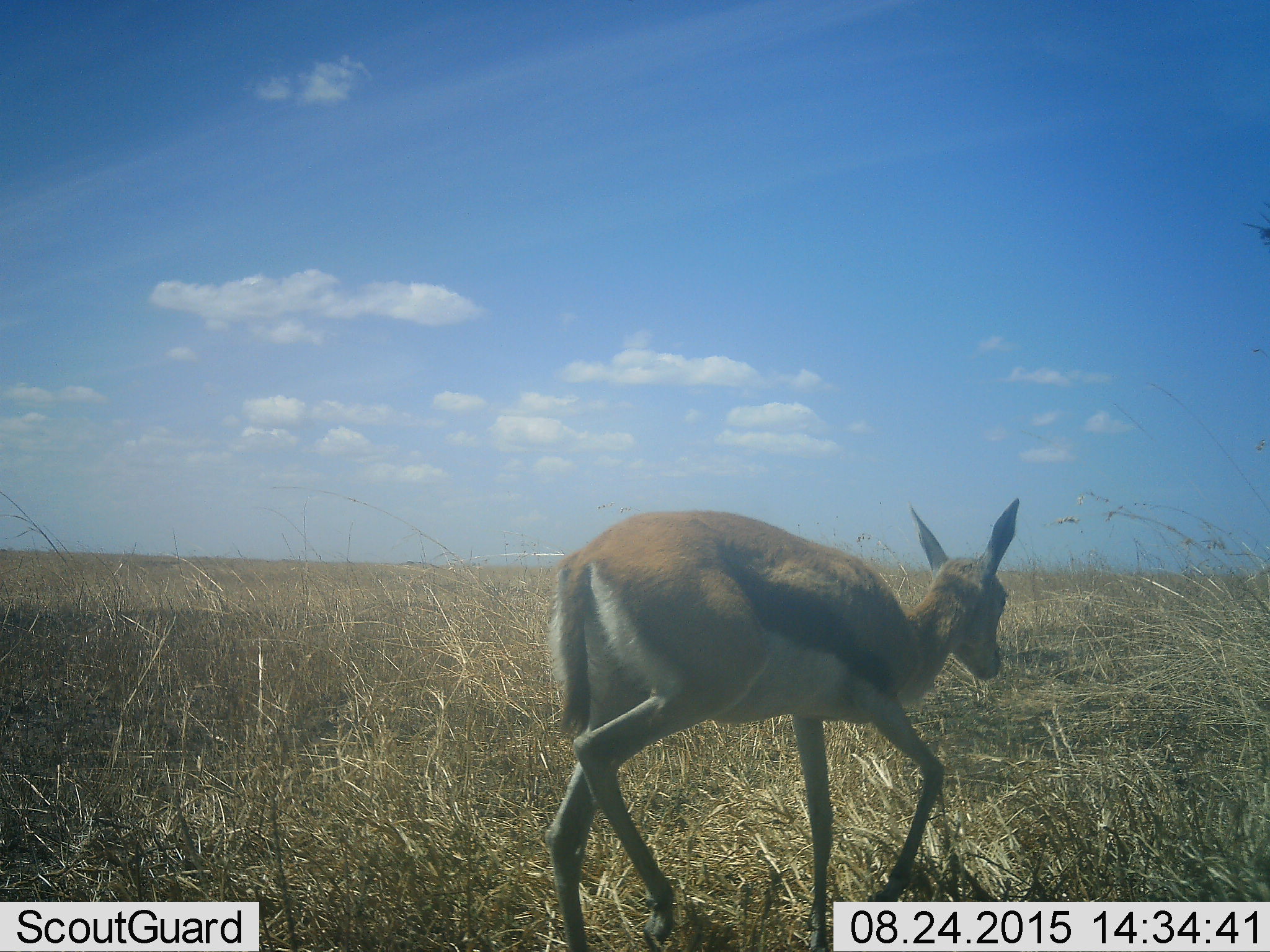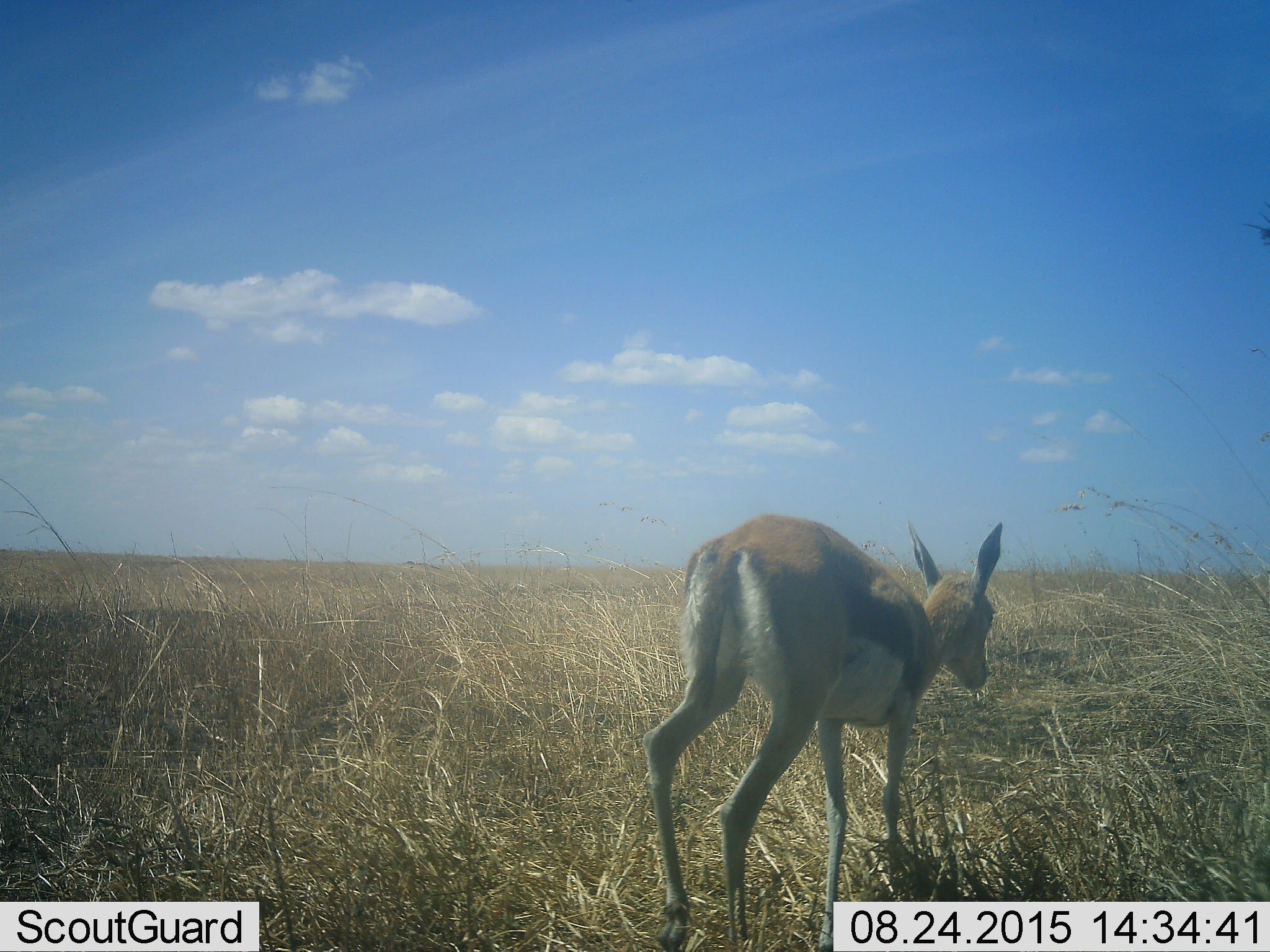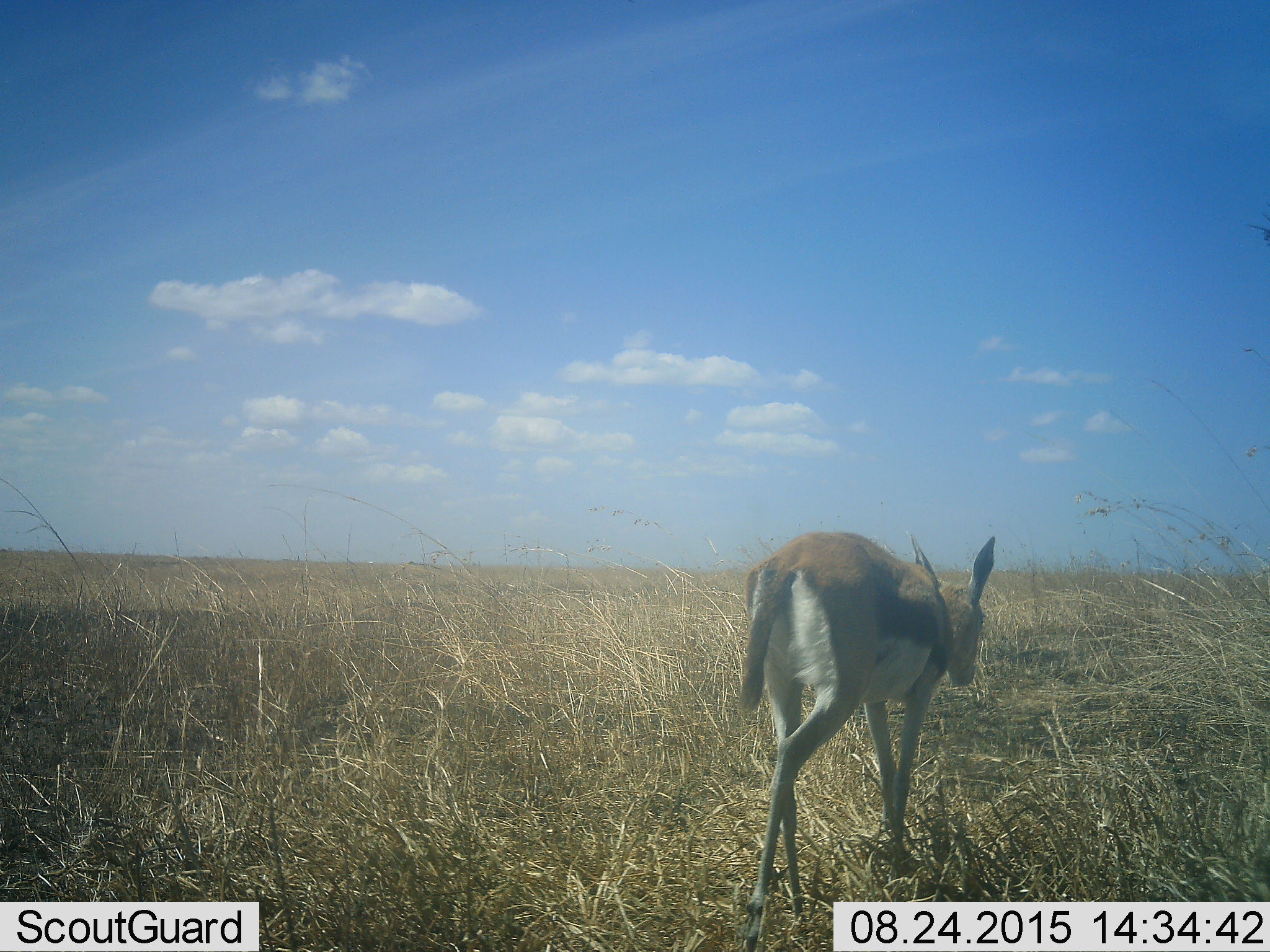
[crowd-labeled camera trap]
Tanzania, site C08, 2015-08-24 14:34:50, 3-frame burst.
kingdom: Animalia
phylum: Chordata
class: Mammalia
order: Artiodactyla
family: Bovidae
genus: Eudorcas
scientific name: Eudorcas thomsonii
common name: thomson's gazelle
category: gazellethomsons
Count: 1.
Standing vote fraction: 6%.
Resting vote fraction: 0%.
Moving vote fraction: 94%.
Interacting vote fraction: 0%.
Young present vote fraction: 31%.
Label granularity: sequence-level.